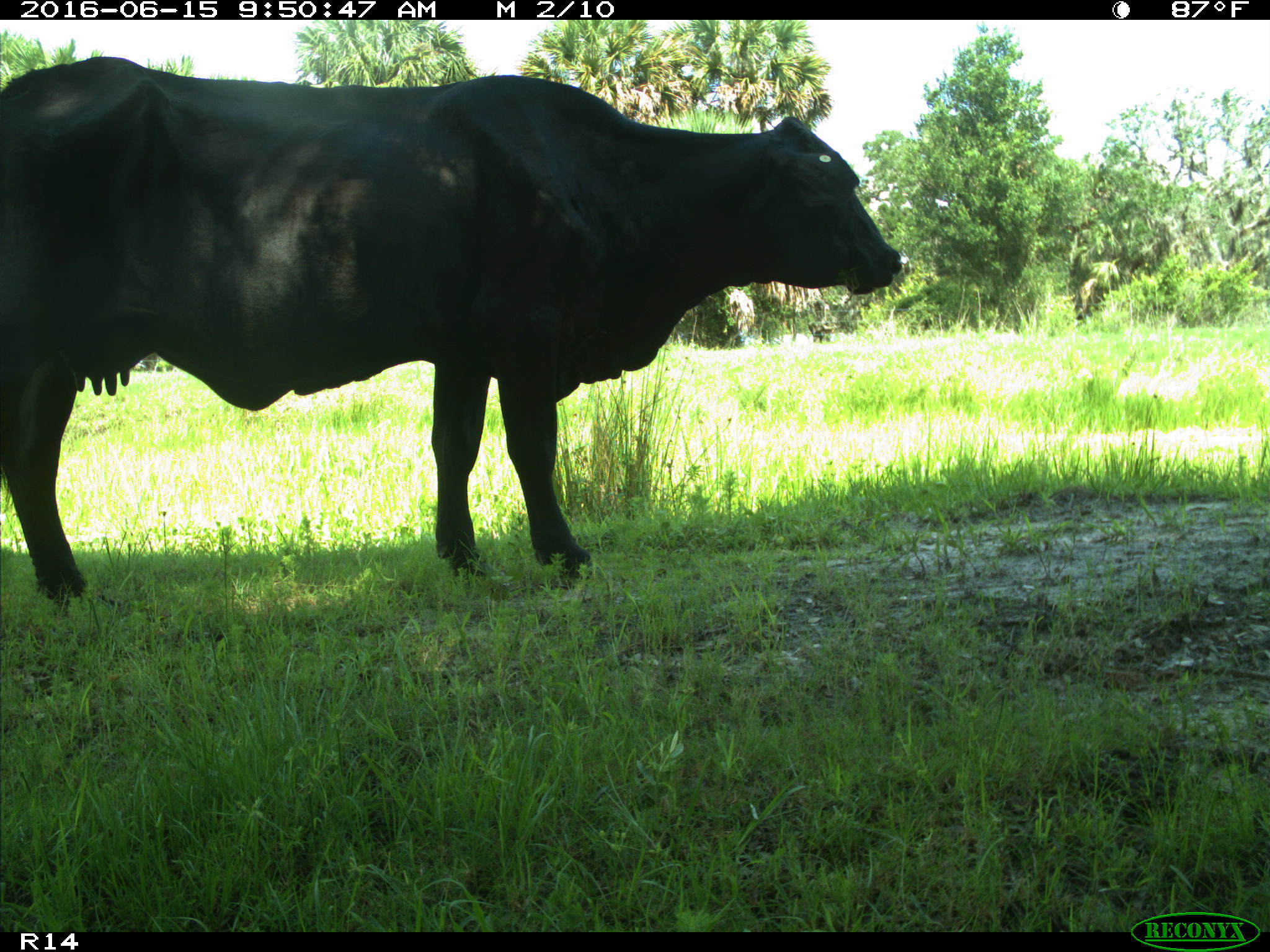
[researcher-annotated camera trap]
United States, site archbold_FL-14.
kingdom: Animalia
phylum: Chordata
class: Mammalia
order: Artiodactyla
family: Bovidae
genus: Bos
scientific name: Bos taurus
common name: domestic cow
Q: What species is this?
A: Bos taurus (domestic cow).